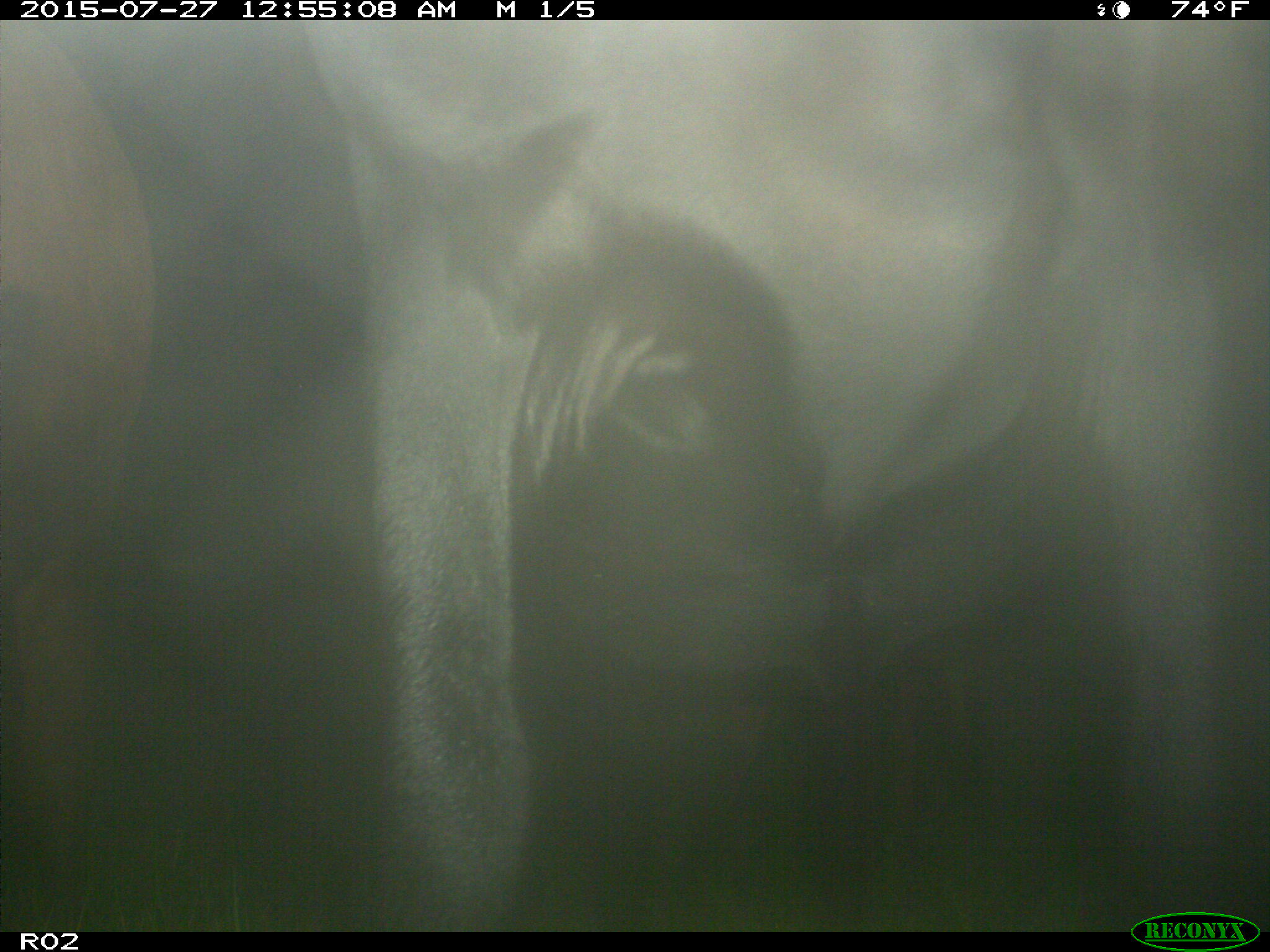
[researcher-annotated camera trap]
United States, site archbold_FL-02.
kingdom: Animalia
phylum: Chordata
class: Mammalia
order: Artiodactyla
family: Bovidae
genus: Bos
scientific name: Bos taurus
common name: domestic cow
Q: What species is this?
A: Bos taurus (domestic cow).